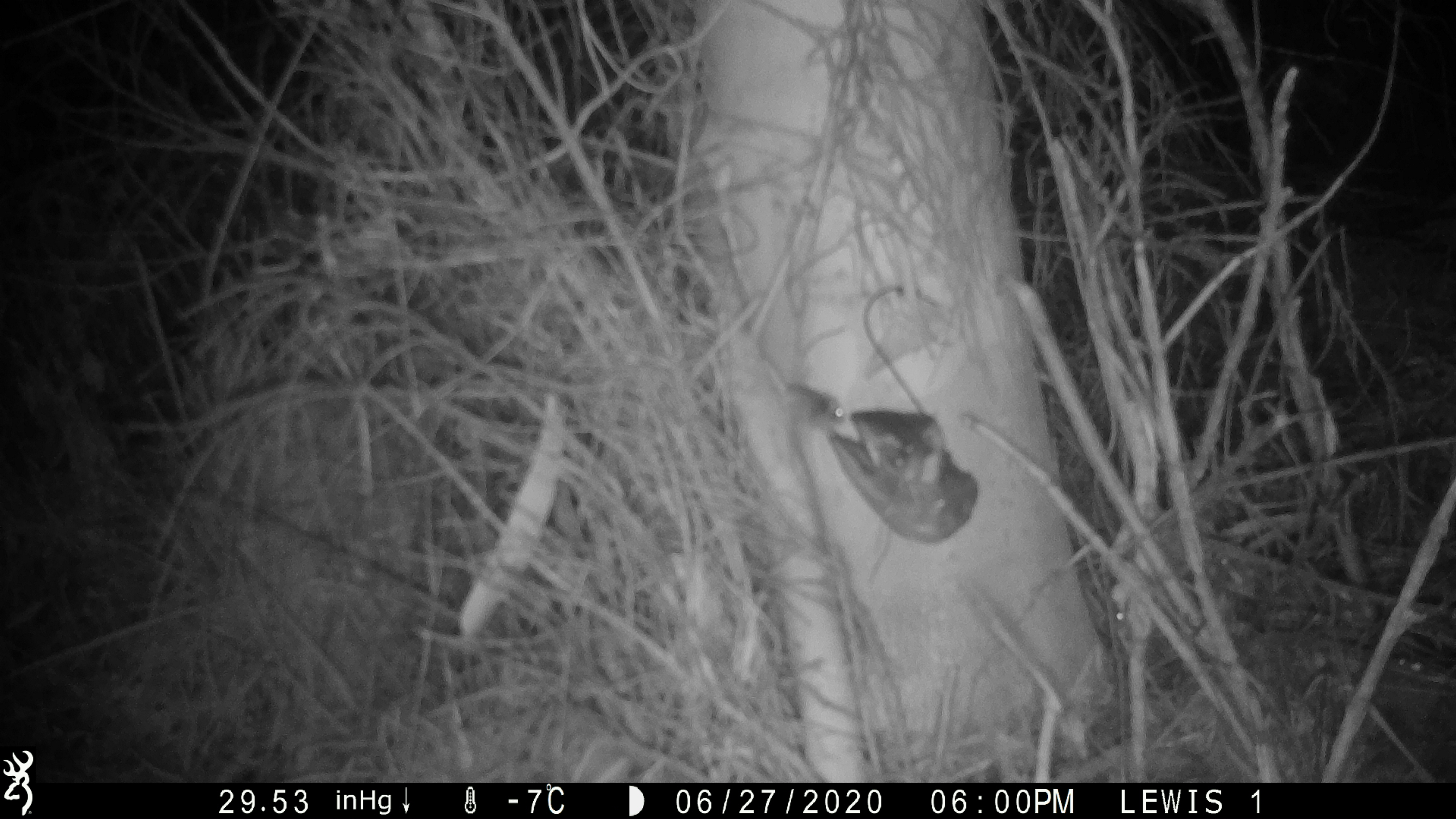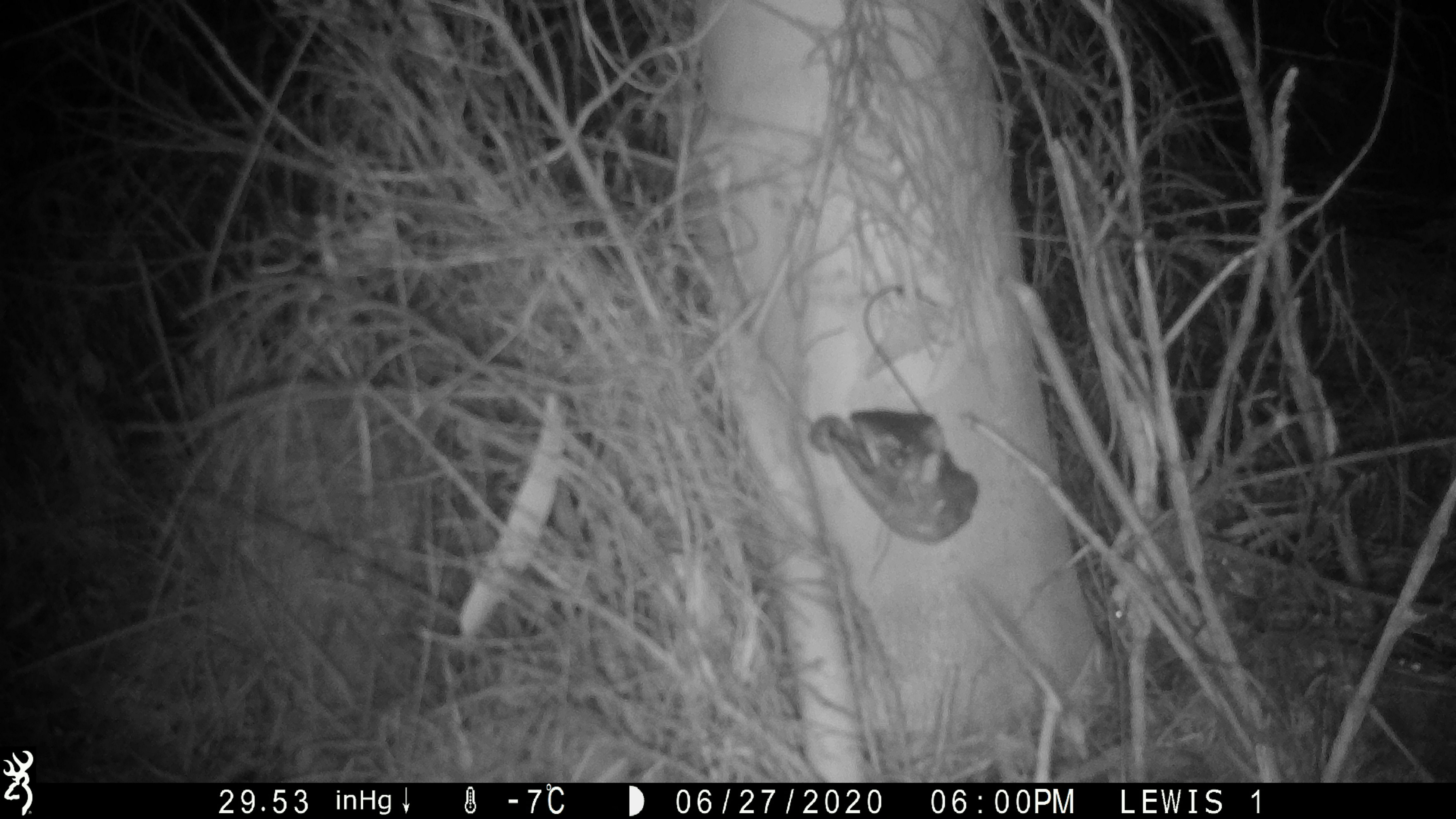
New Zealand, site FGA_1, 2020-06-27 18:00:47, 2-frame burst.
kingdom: Animalia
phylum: Chordata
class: Mammalia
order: Rodentia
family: Muridae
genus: Mus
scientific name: Mus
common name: mouse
Mouse (Mus).